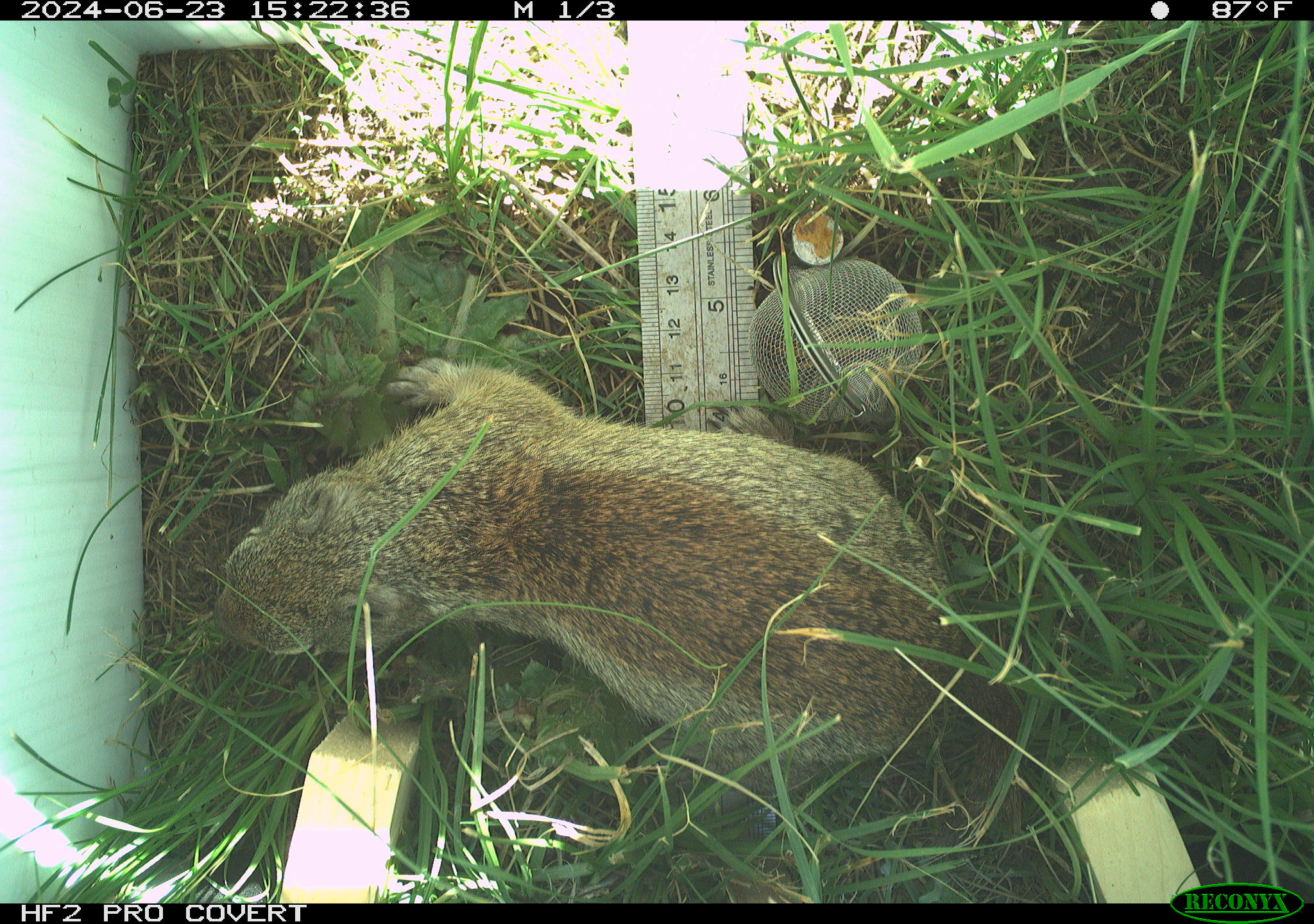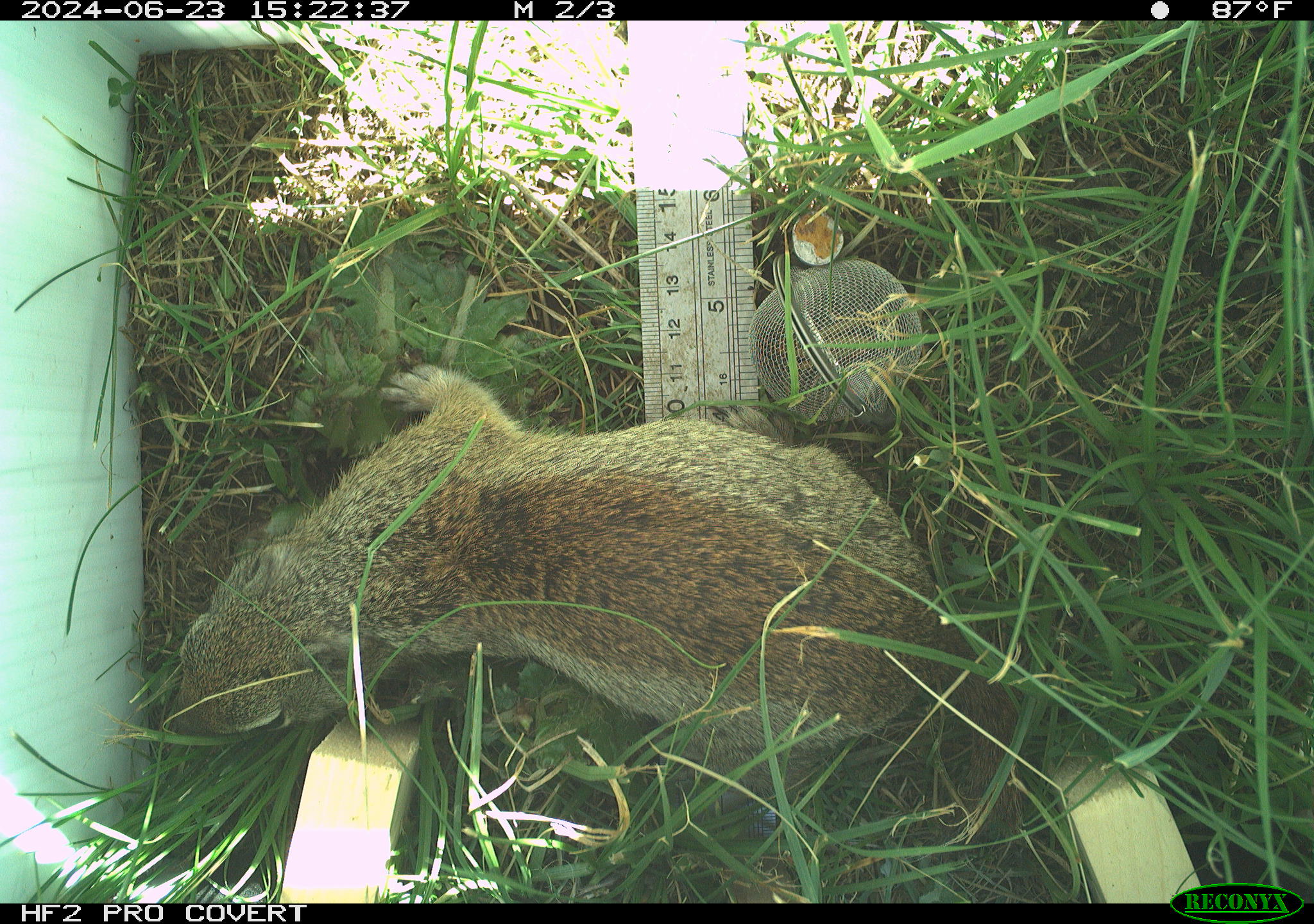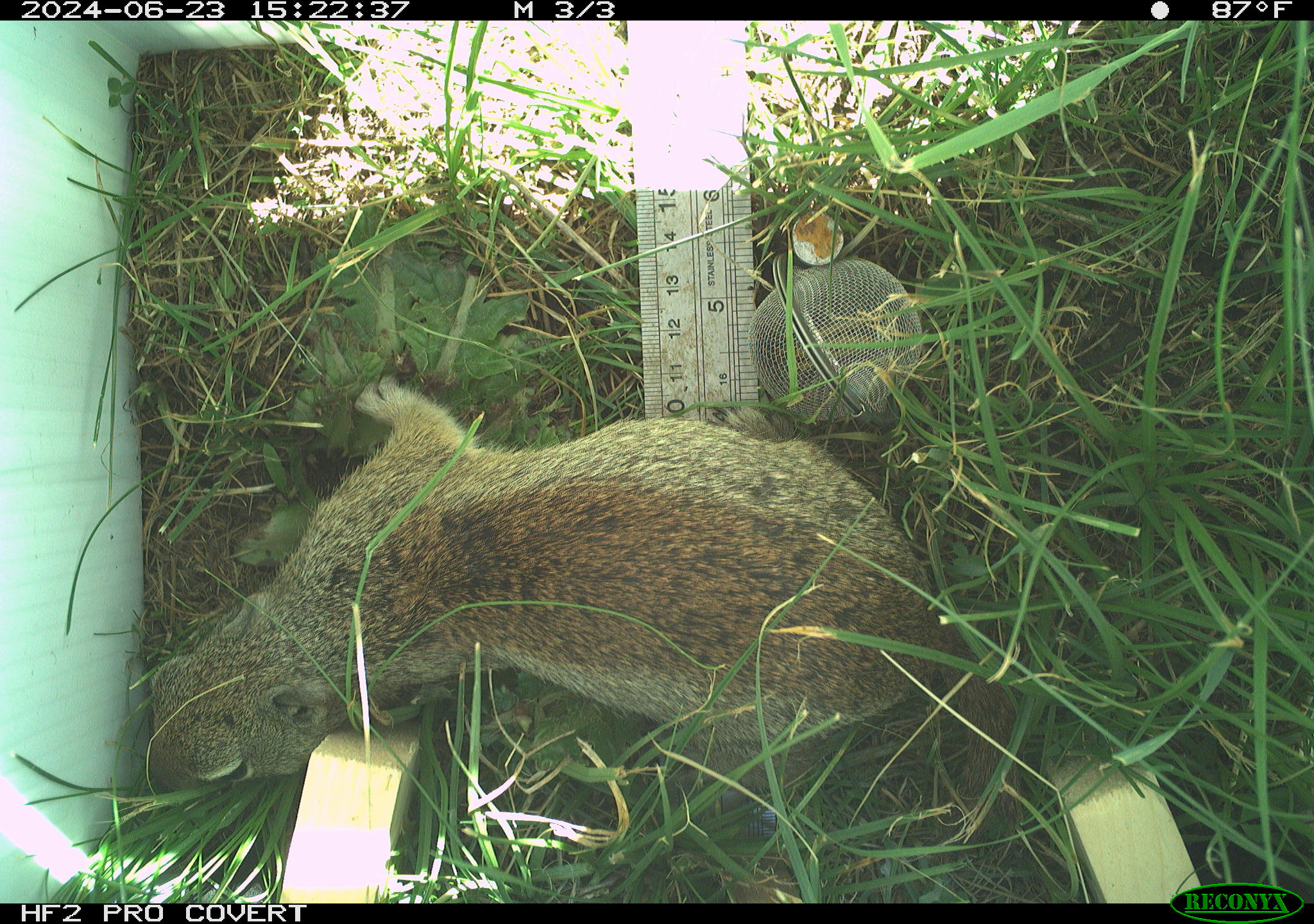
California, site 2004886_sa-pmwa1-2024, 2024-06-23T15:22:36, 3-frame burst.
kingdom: Animalia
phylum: Chordata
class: Mammalia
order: Rodentia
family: Sciuridae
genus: Urocitellus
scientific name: Urocitellus beldingi beldingi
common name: belding's ground squirrel